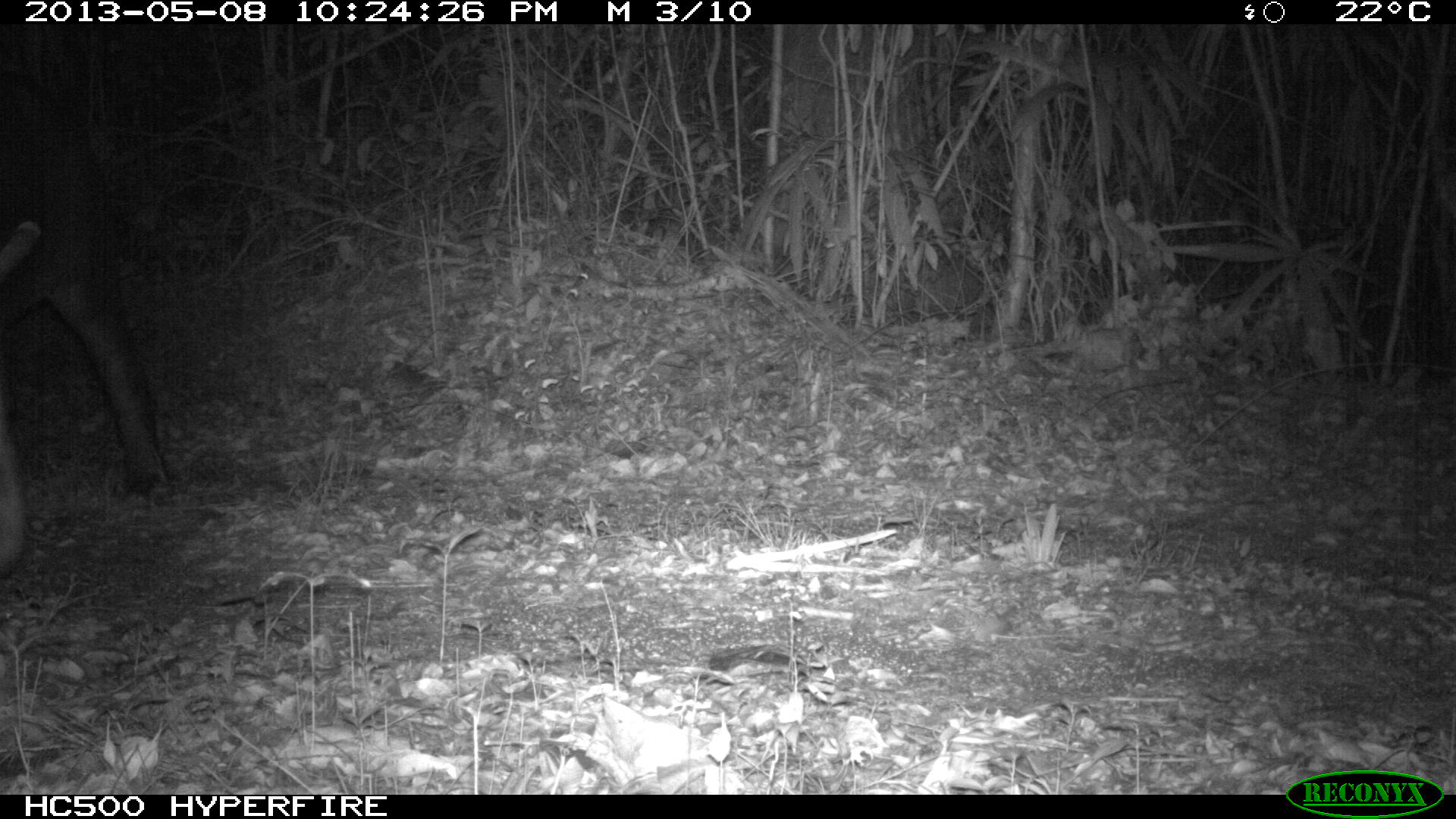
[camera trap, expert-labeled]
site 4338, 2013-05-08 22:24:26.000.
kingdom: Animalia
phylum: Chordata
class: Mammalia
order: Perissodactyla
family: Tapiridae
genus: Tapirus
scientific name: Tapirus bairdii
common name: baird's tapir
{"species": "Tapirus bairdii (baird's tapir)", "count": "1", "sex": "female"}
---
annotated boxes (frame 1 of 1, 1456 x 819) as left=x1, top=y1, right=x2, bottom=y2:
tapirus bairdii: left=1, top=74, right=161, bottom=568